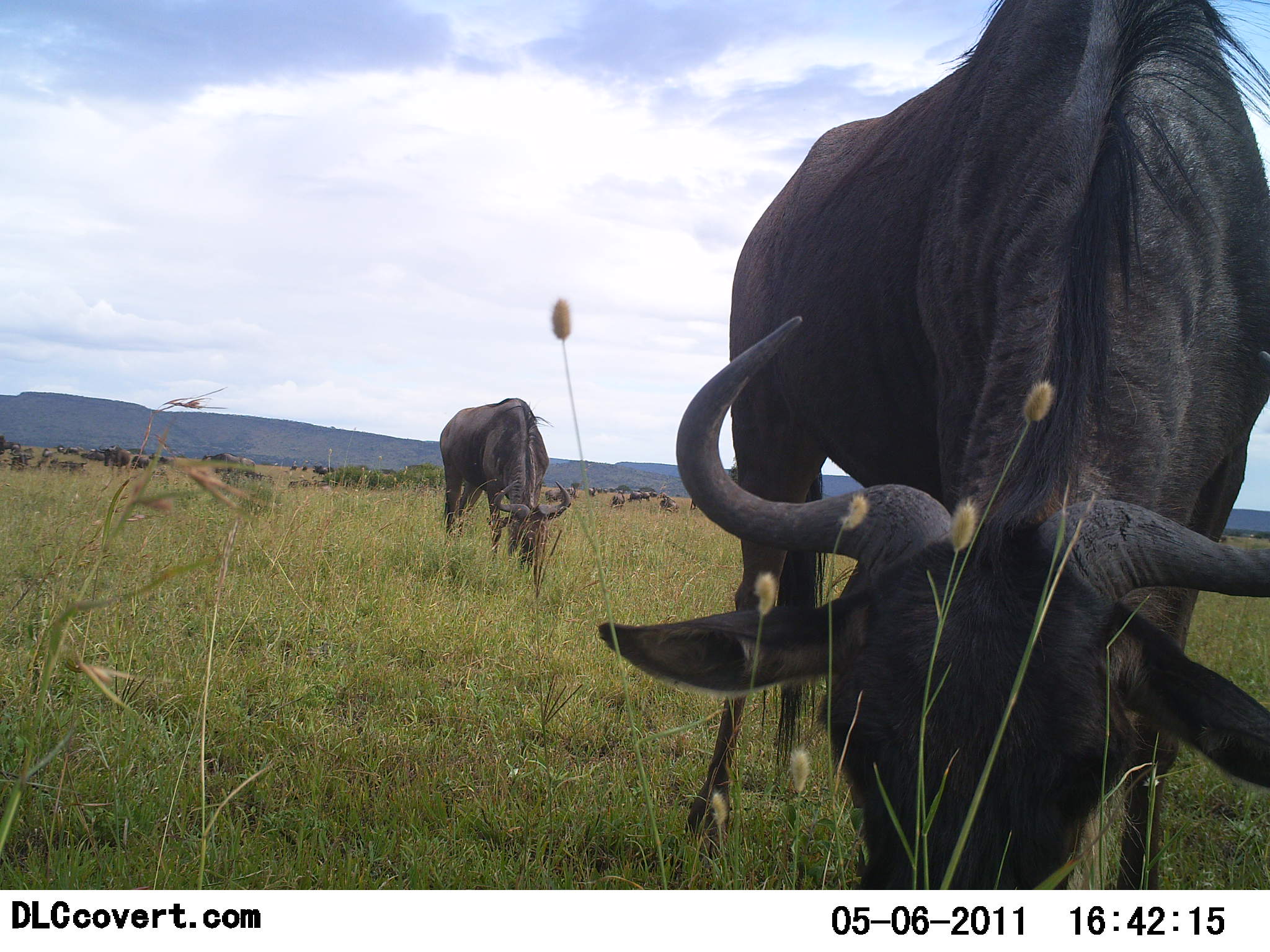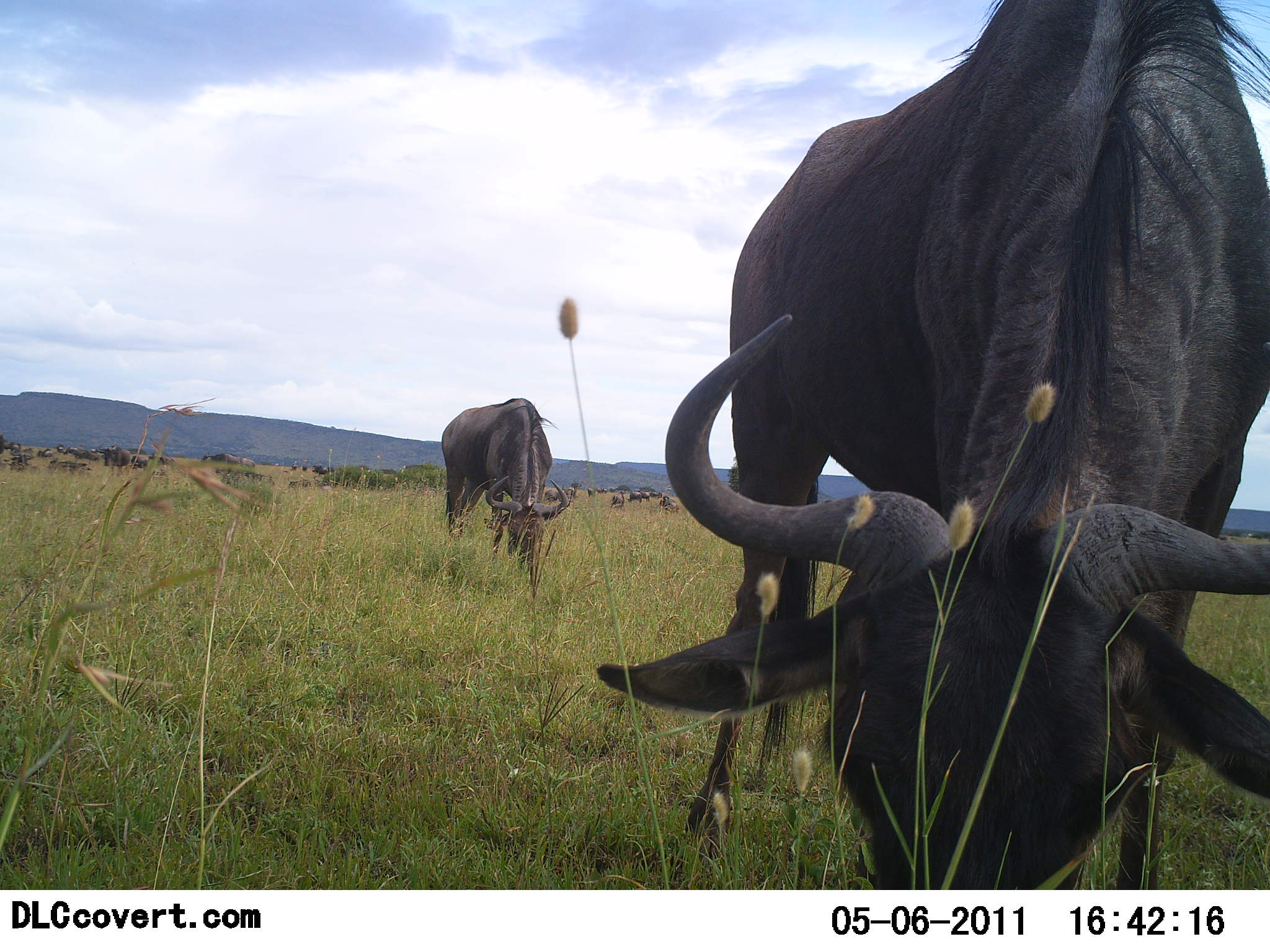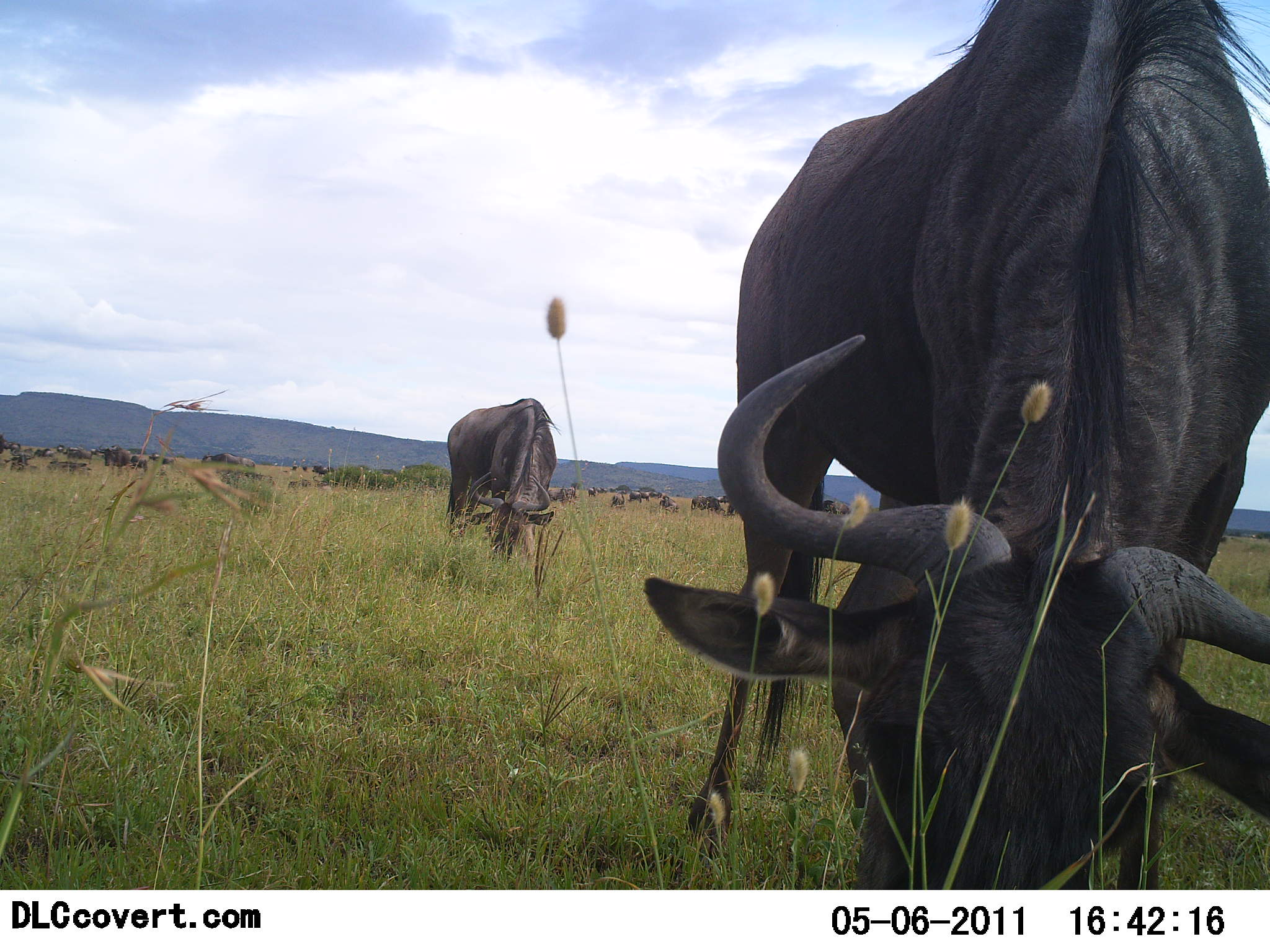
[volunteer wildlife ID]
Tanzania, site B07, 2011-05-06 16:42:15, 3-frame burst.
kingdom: Animalia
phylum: Chordata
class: Mammalia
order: Artiodactyla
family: Bovidae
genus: Connochaetes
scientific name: Connochaetes taurinus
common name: blue wildebeest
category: wildebeest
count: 2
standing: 8%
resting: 0%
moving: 8%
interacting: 0%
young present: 0%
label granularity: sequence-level